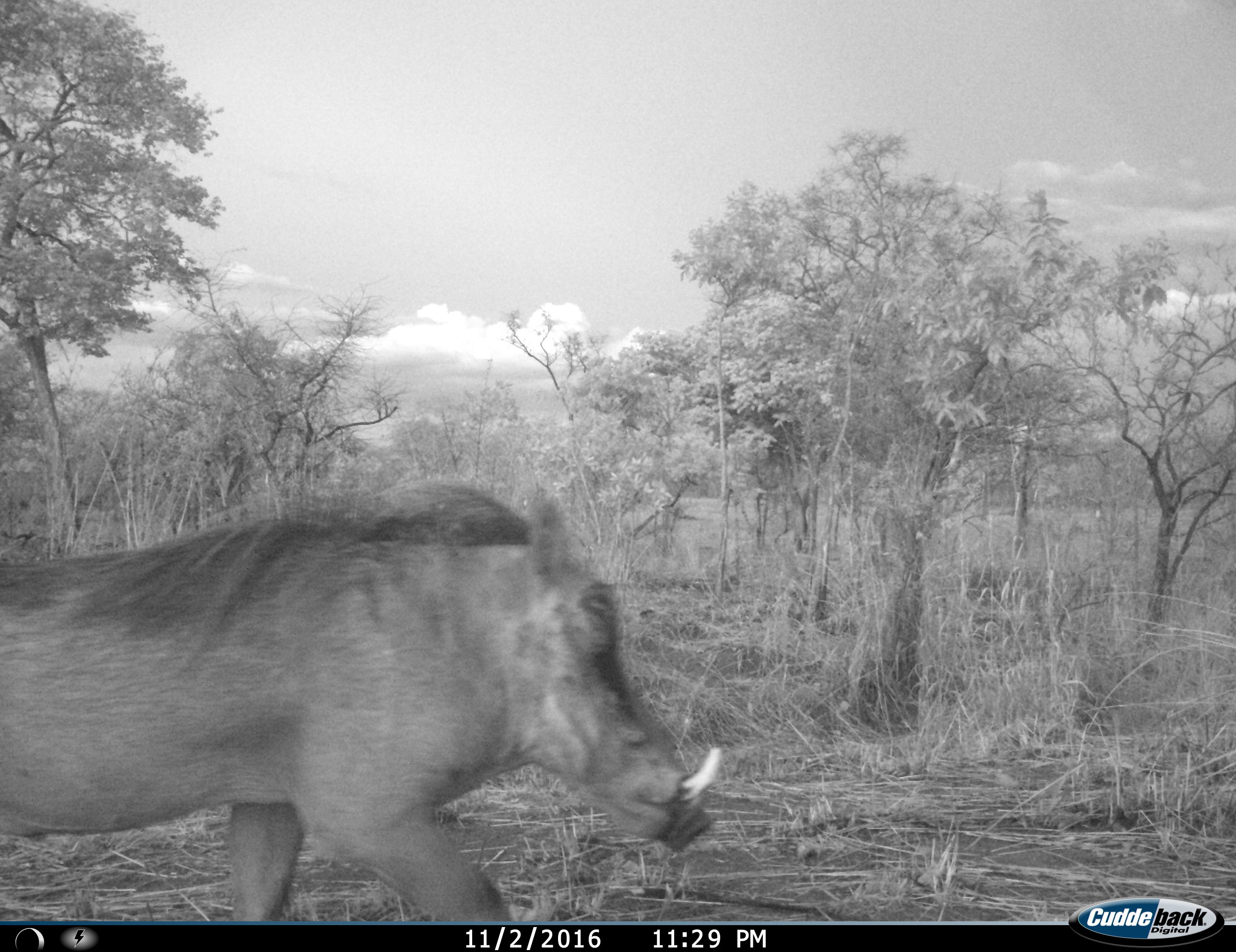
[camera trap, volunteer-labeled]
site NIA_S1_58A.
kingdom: Animalia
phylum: Chordata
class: Mammalia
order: Artiodactyla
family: Suidae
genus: Phacochoerus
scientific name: Phacochoerus africanus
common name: warthog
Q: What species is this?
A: Warthog (Phacochoerus africanus).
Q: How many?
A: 1.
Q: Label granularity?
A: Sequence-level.